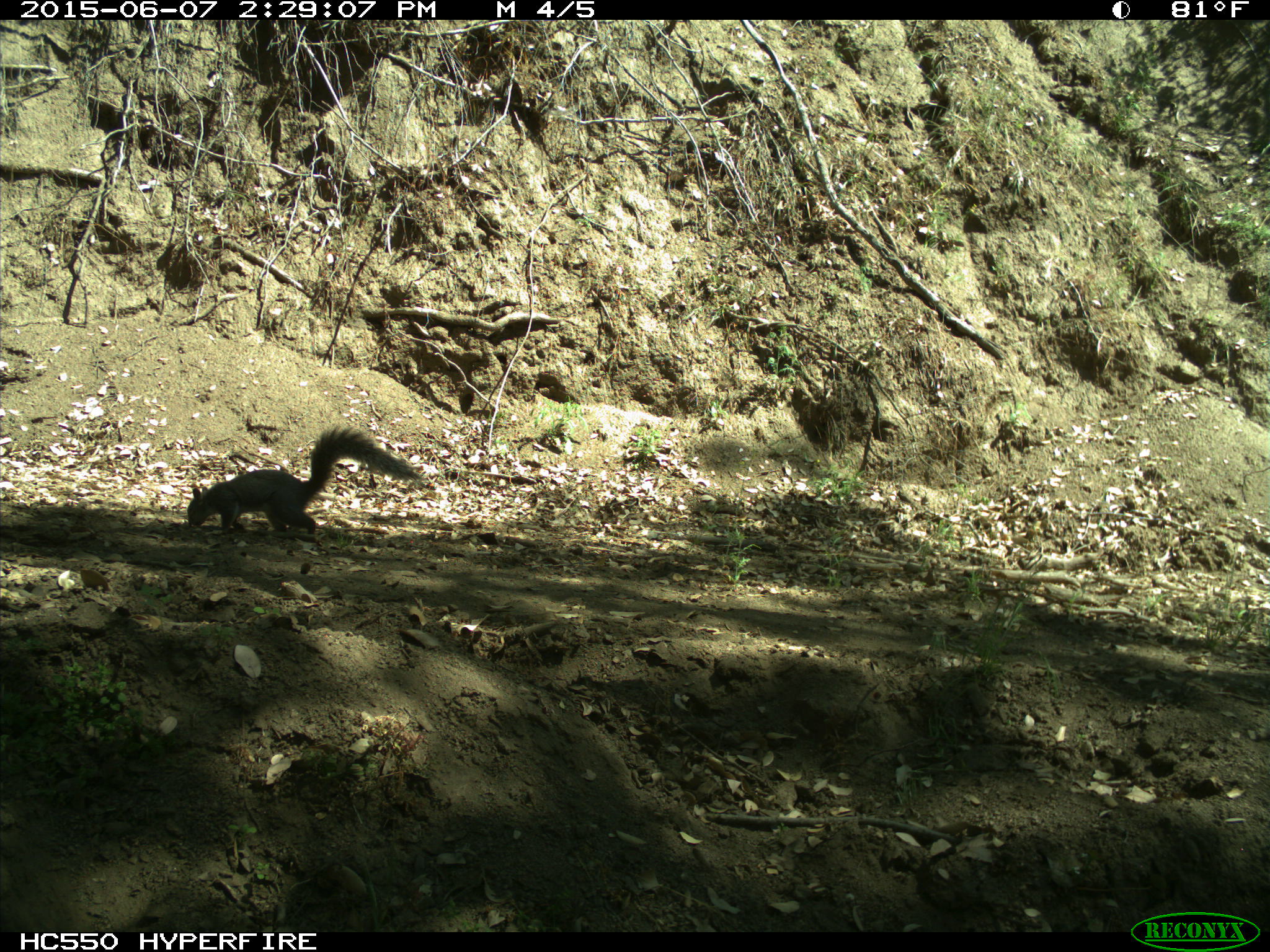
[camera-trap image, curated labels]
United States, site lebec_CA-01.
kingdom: Animalia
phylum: Chordata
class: Mammalia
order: Rodentia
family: Sciuridae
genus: Sciurus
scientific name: Sciurus carolinensis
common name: eastern gray squirrel